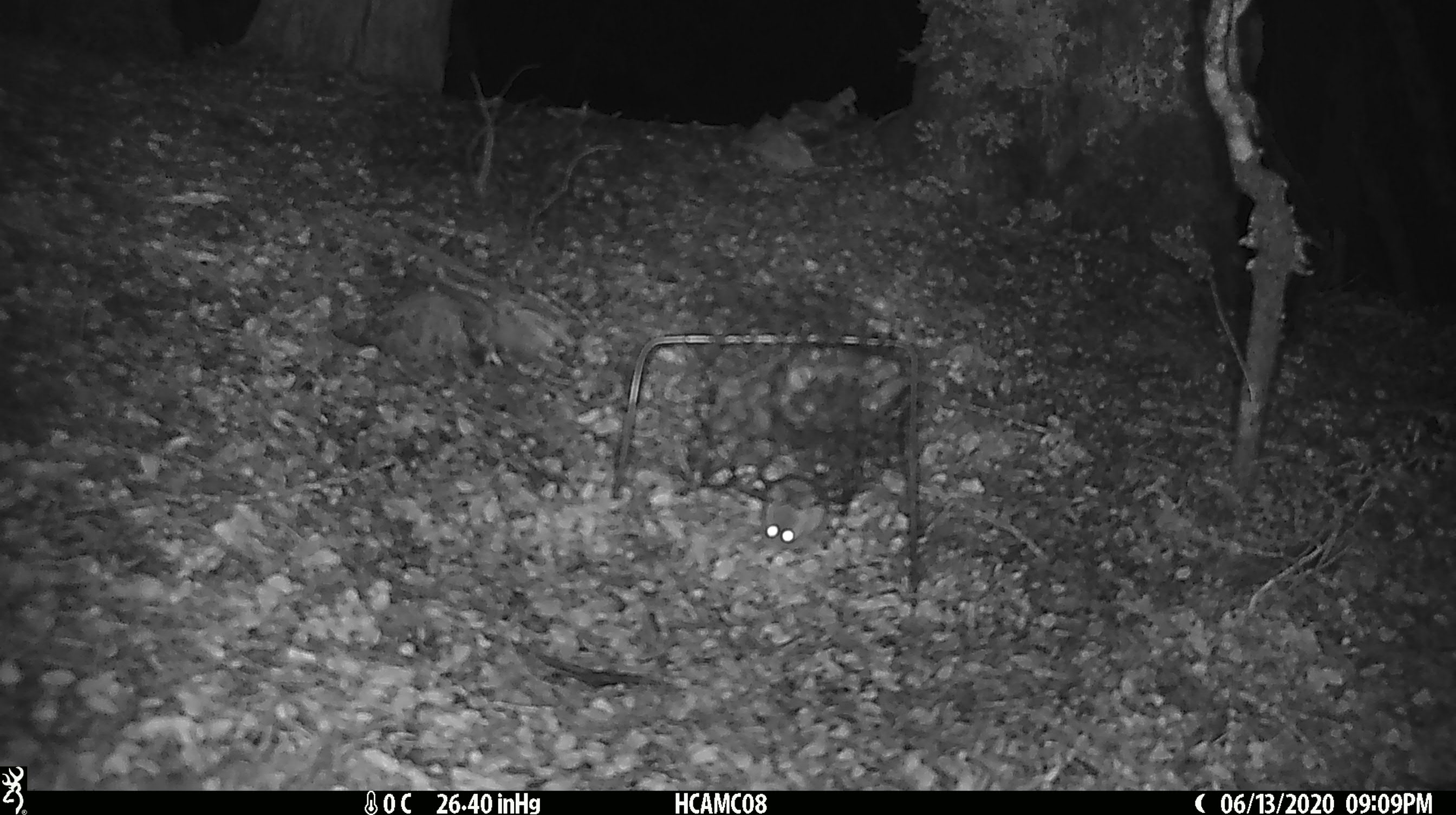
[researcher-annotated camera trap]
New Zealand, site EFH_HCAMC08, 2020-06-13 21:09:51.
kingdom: Animalia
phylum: Chordata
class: Mammalia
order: Rodentia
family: Muridae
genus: Mus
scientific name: Mus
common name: mouse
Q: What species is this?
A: Mouse (Mus).